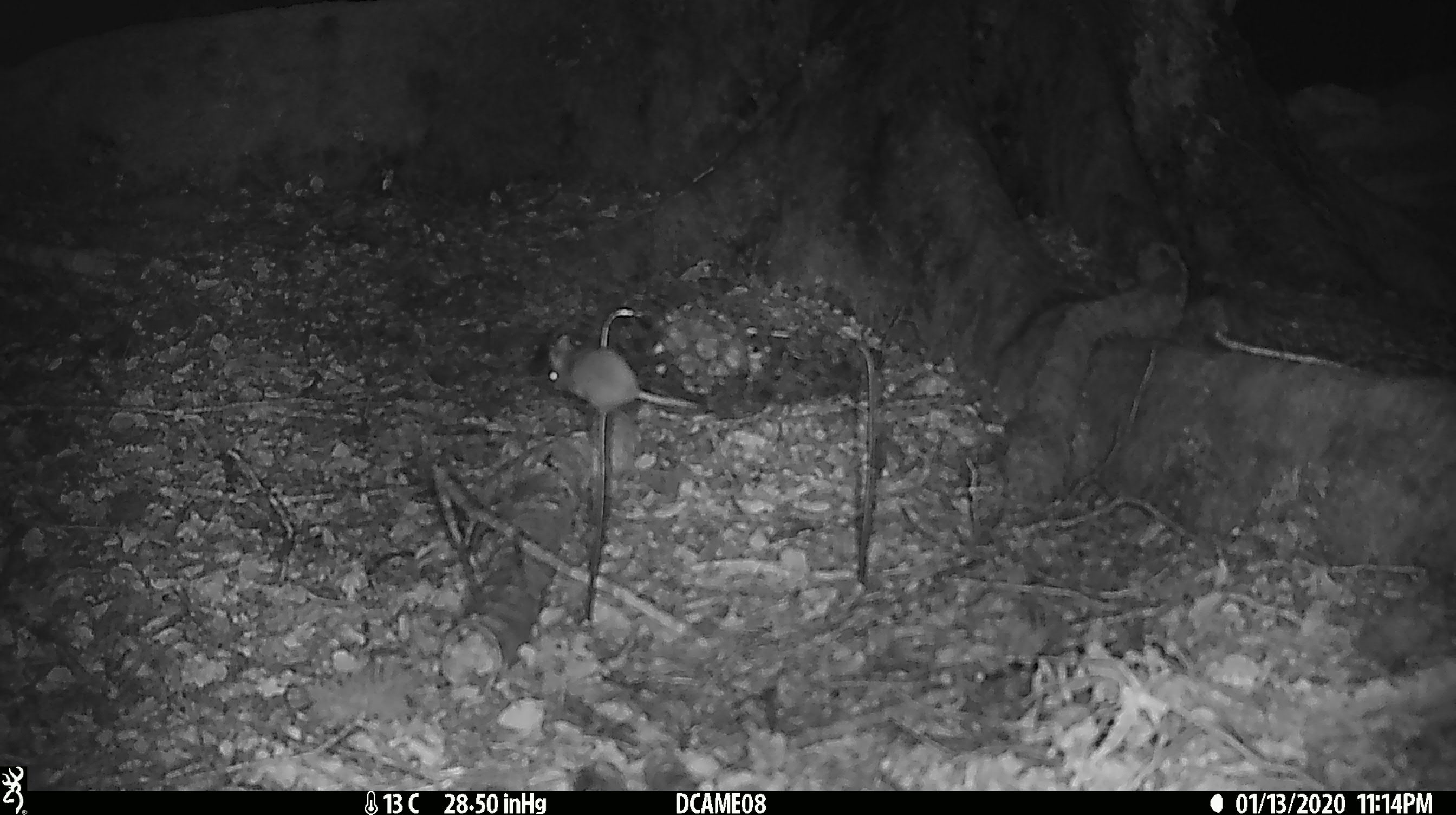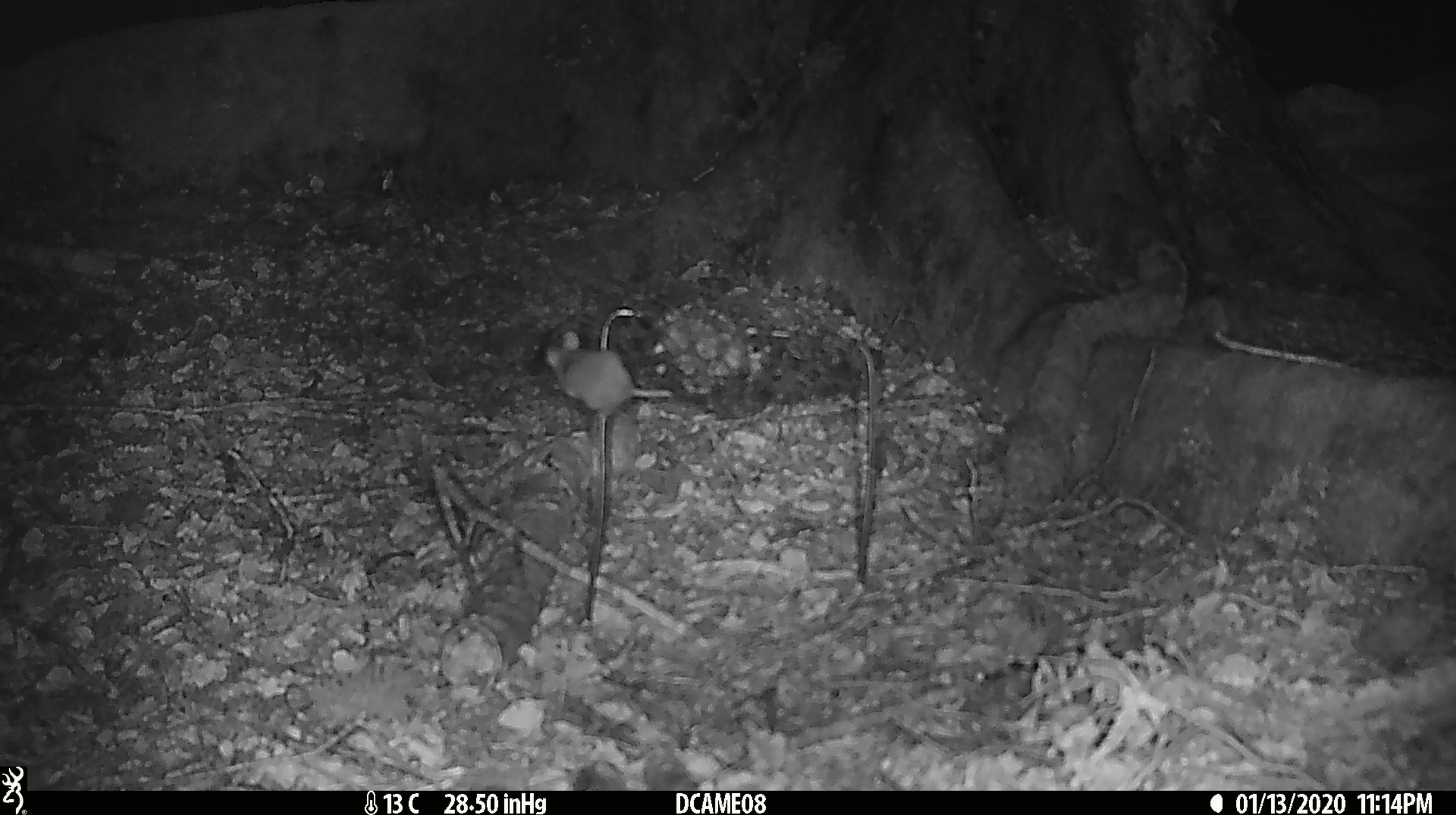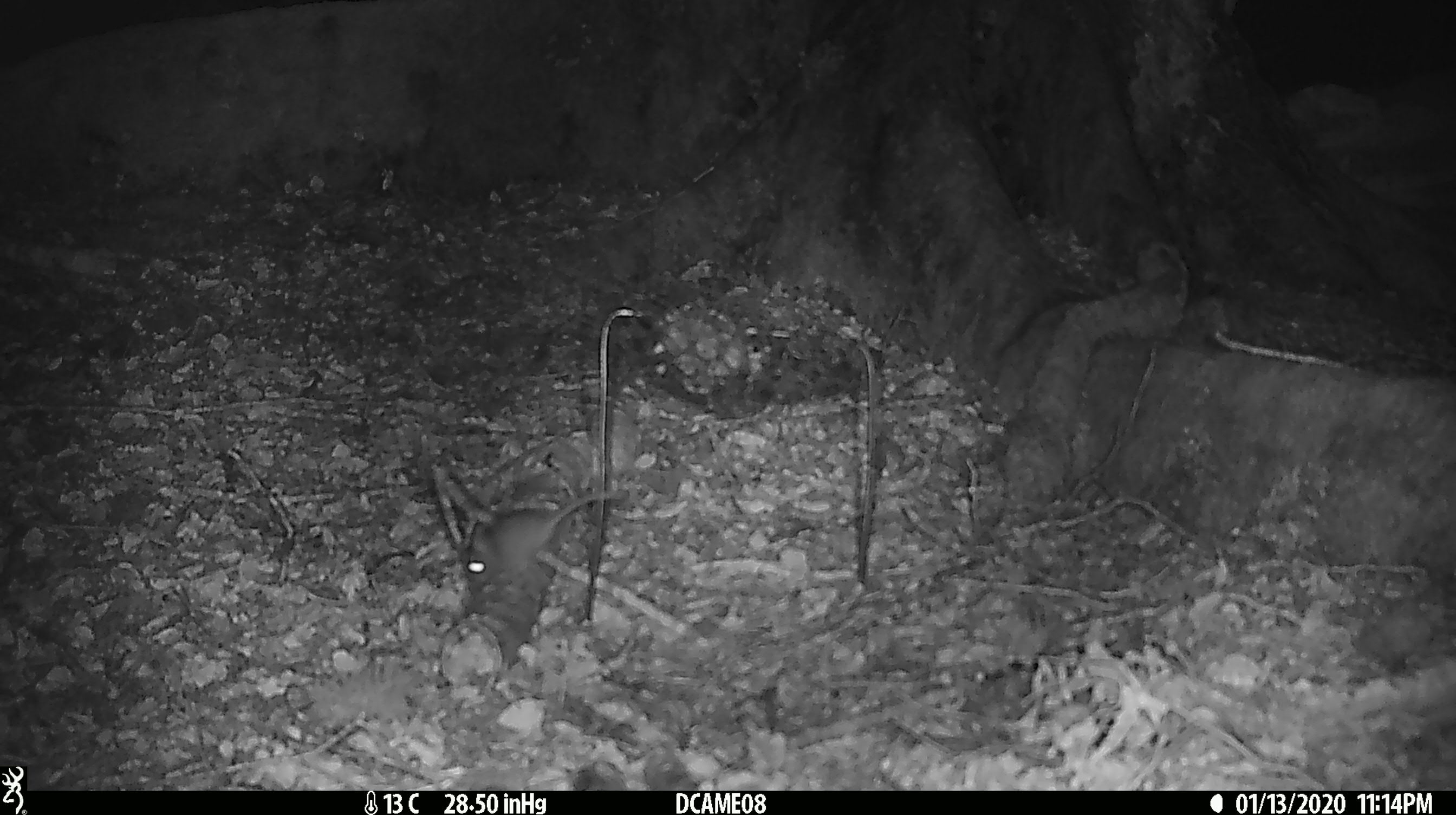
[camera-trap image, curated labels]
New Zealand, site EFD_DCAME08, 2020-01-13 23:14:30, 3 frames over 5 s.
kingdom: Animalia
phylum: Chordata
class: Mammalia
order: Rodentia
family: Muridae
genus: Mus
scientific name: Mus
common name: mouse